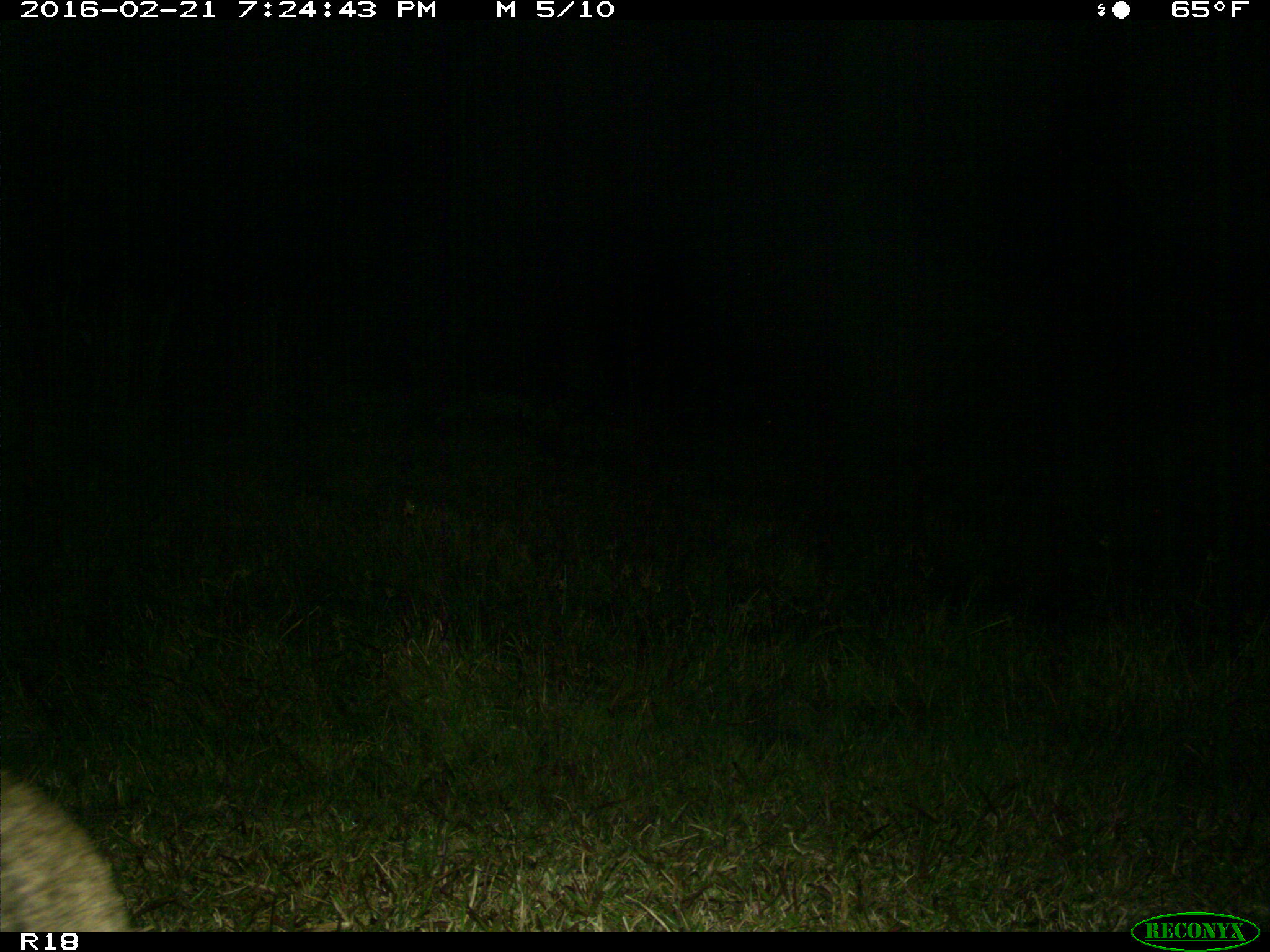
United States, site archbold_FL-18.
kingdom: Animalia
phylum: Chordata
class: Mammalia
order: Carnivora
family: Felidae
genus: Lynx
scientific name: Lynx rufus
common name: bobcat